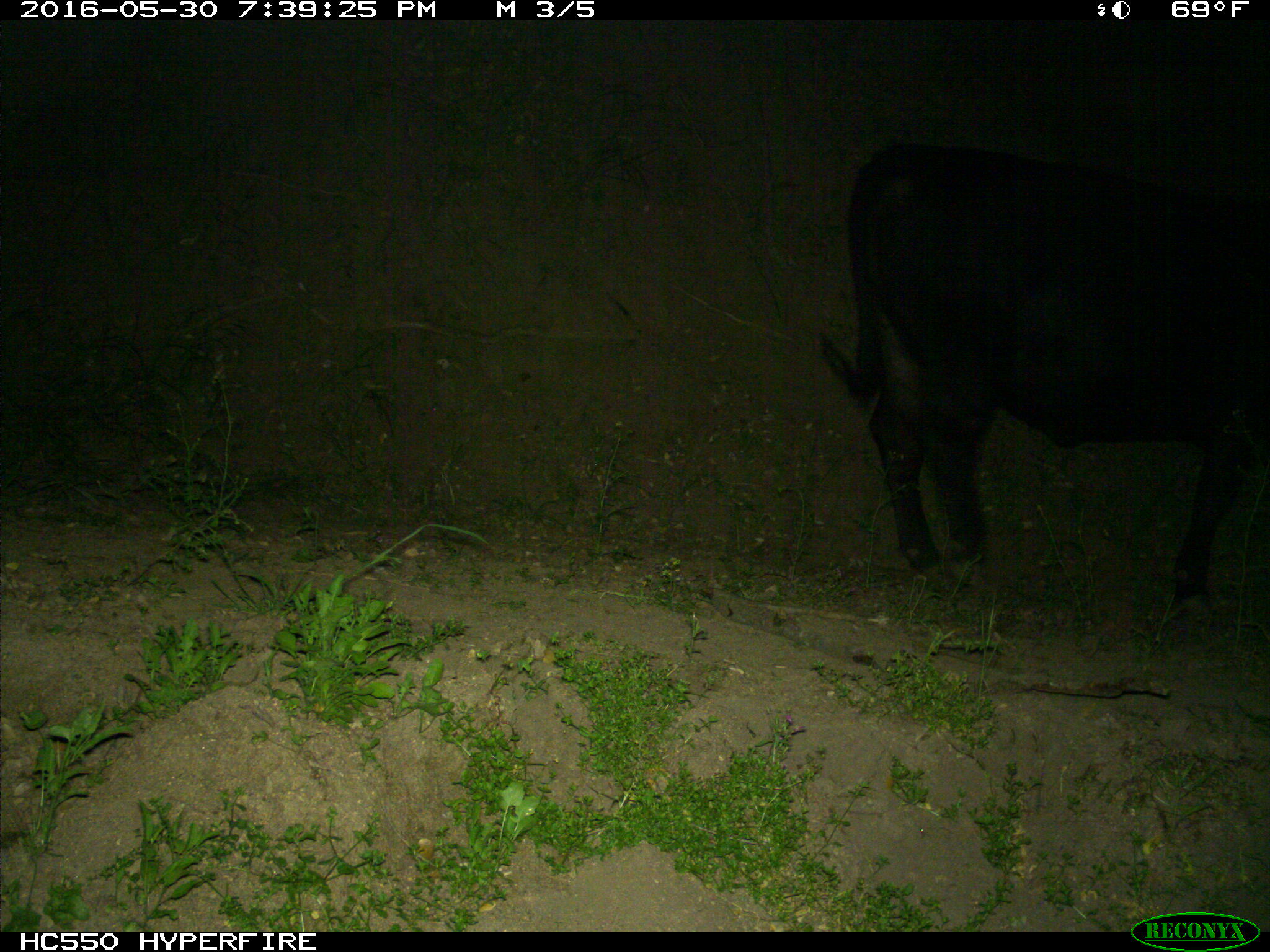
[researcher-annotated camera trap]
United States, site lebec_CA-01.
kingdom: Animalia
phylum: Chordata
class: Mammalia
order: Artiodactyla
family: Bovidae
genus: Bos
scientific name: Bos taurus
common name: domestic cow